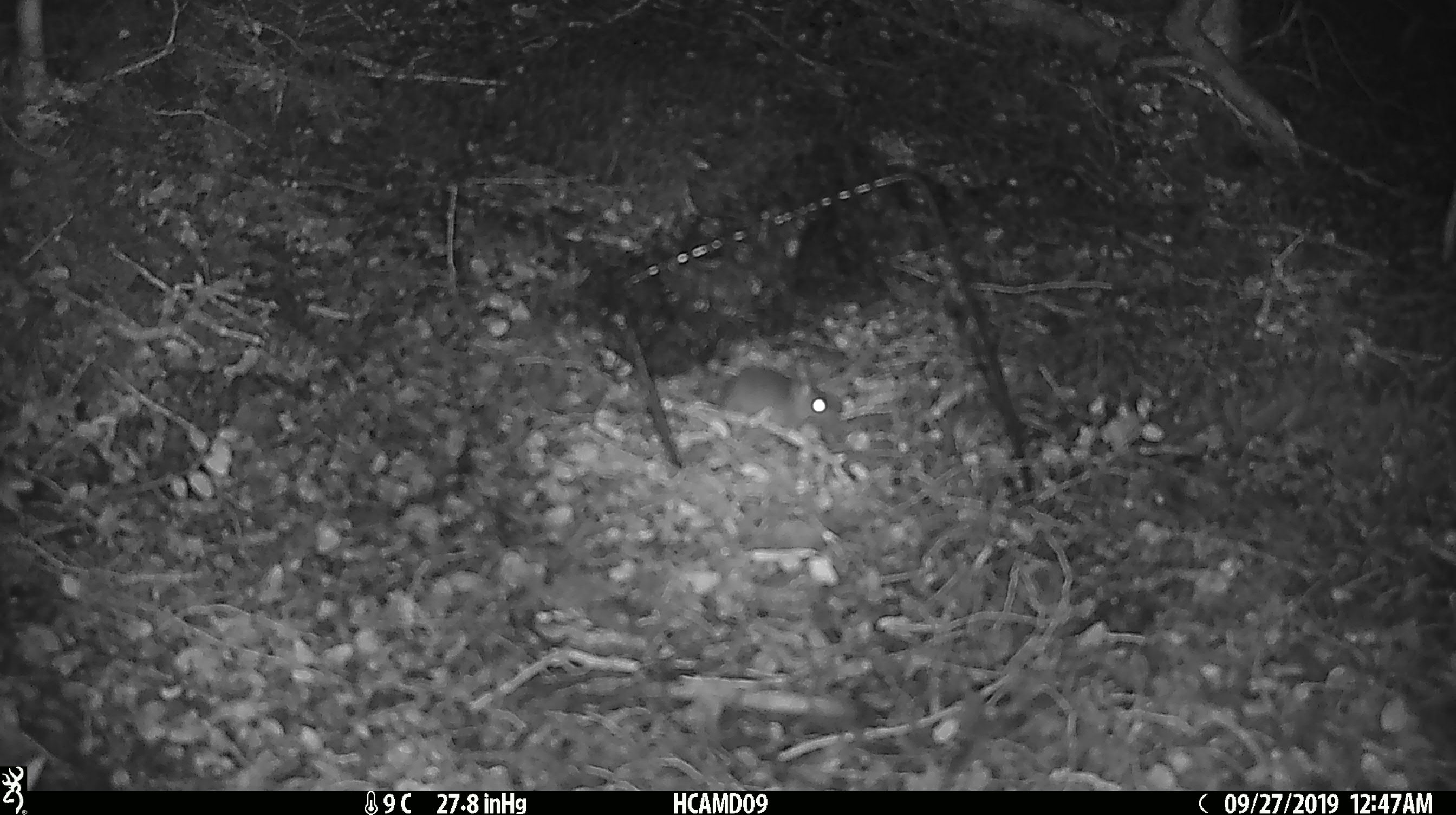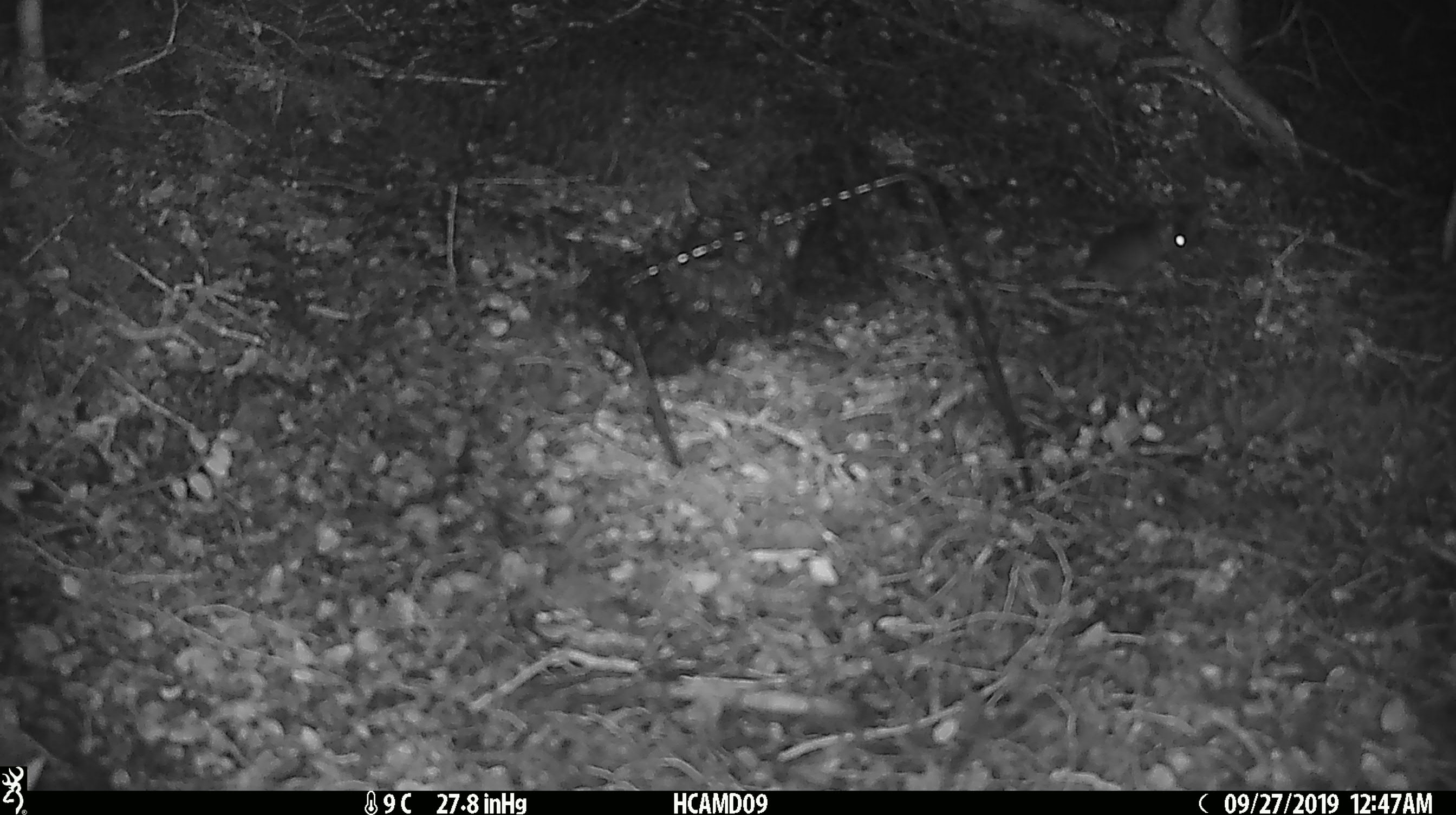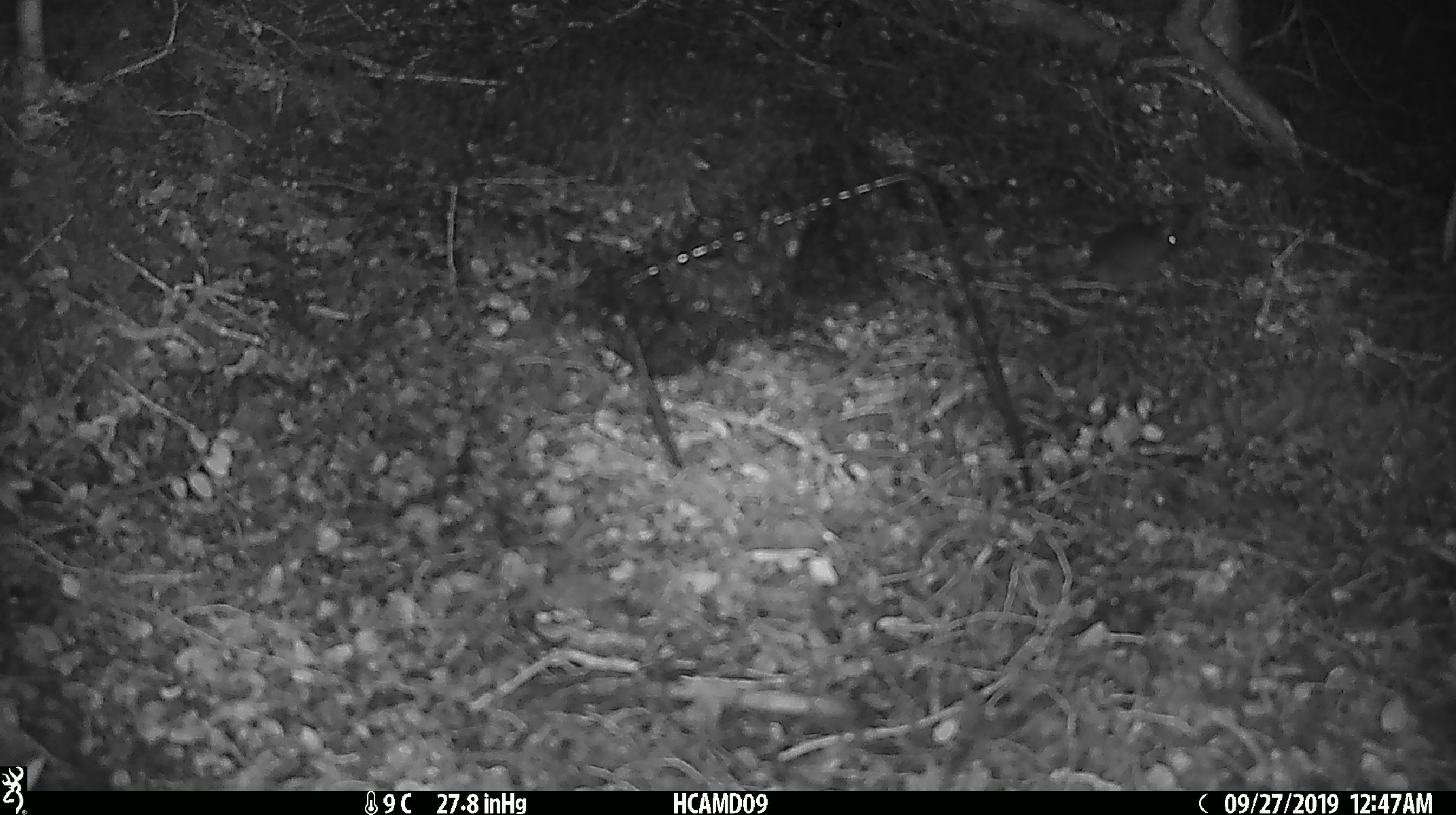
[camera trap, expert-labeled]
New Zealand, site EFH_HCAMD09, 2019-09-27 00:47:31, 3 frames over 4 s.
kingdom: Animalia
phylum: Chordata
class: Mammalia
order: Rodentia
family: Muridae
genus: Mus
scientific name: Mus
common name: mouse